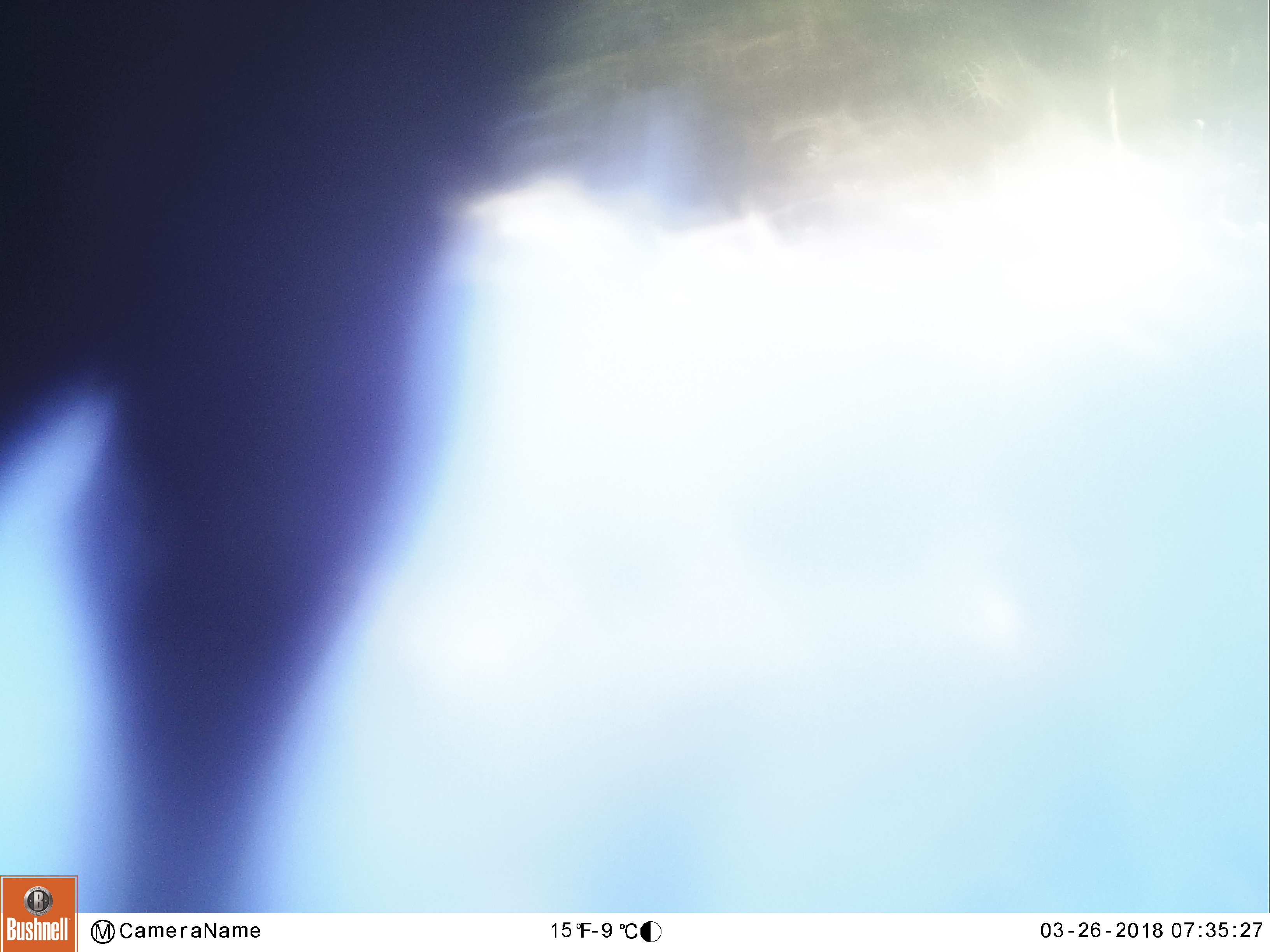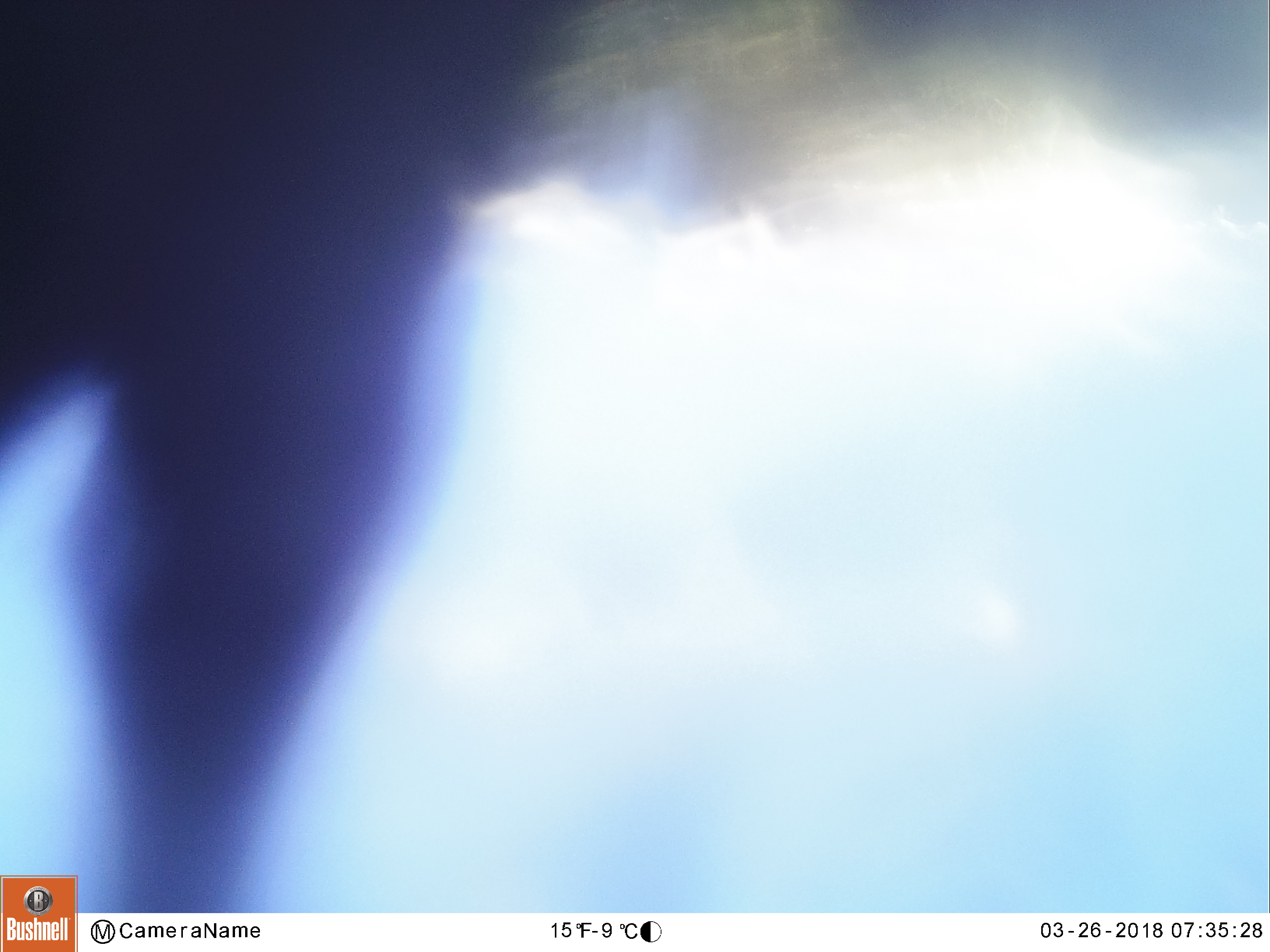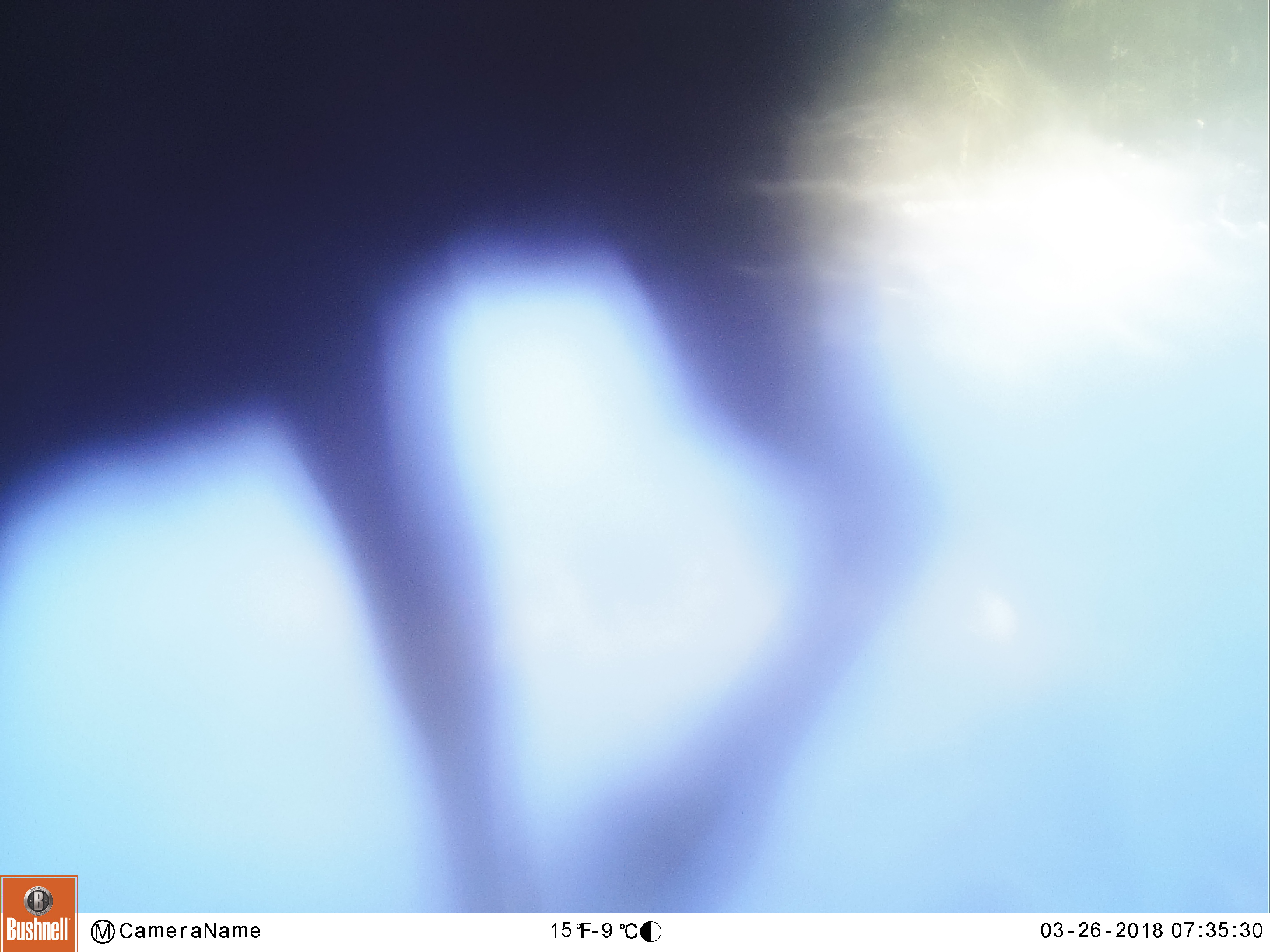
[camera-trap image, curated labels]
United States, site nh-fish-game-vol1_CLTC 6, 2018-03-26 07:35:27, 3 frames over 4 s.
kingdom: Animalia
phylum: Chordata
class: Mammalia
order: Artiodactyla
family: Cervidae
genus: Alces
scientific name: Alces alces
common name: moose